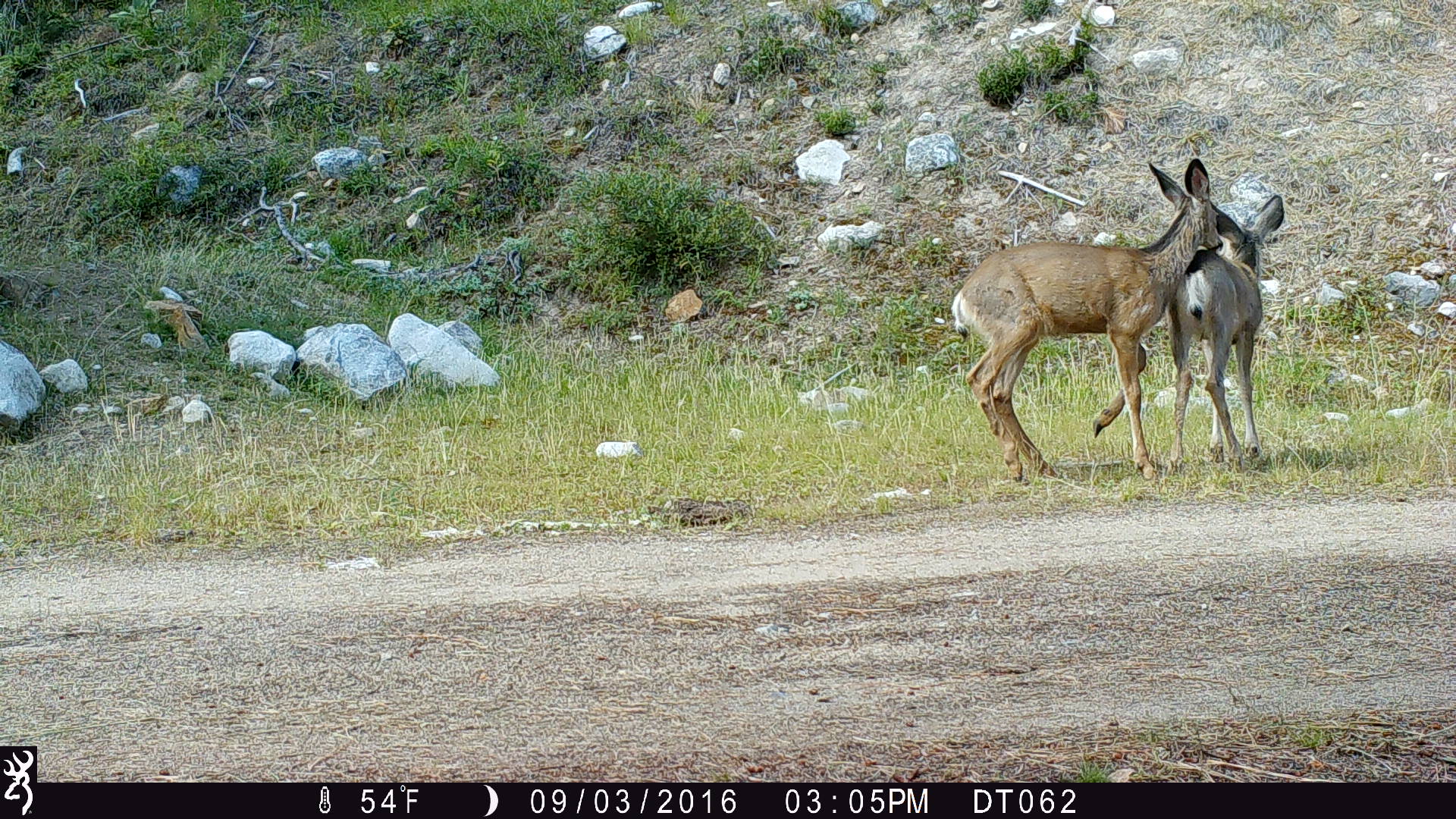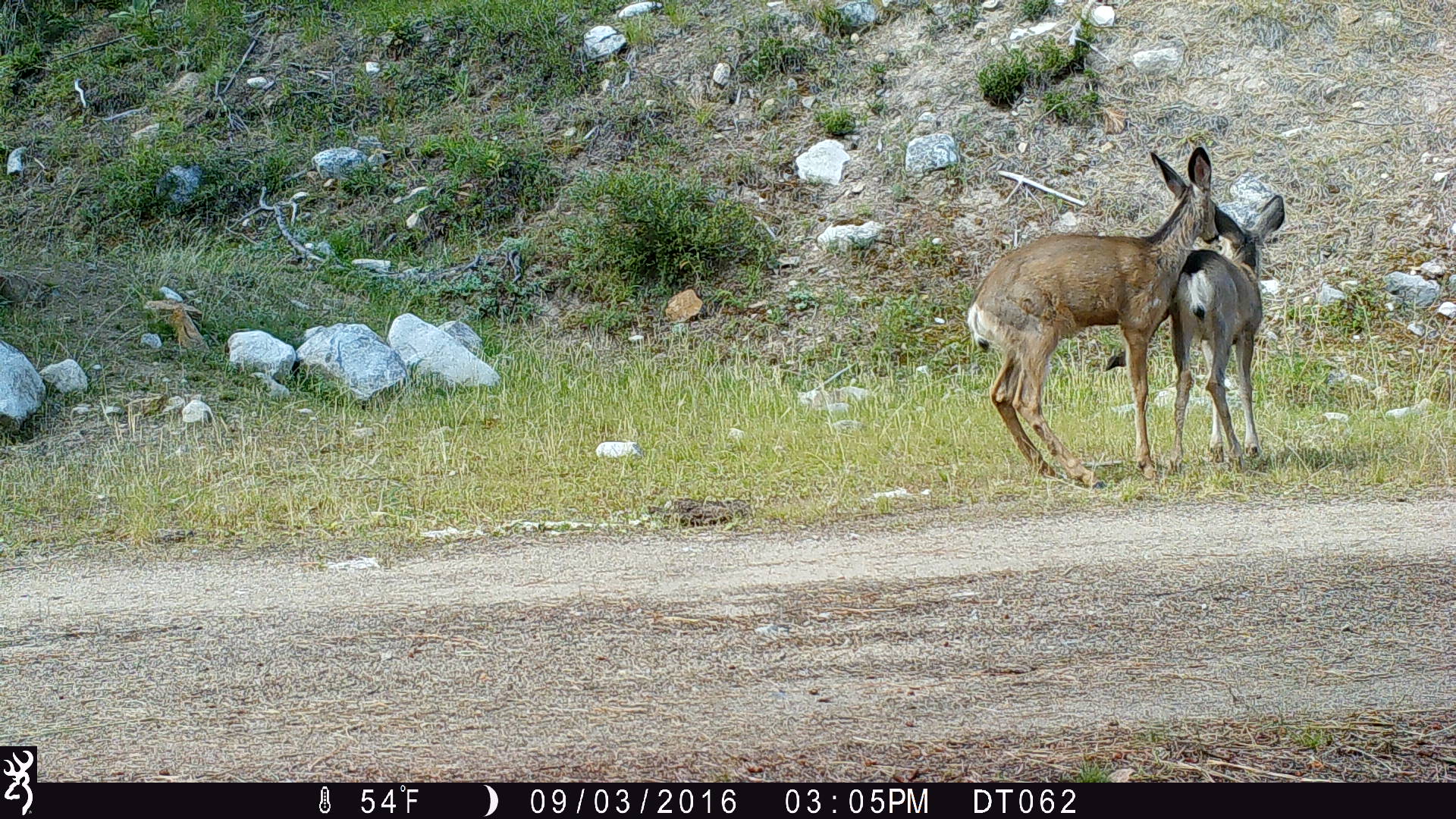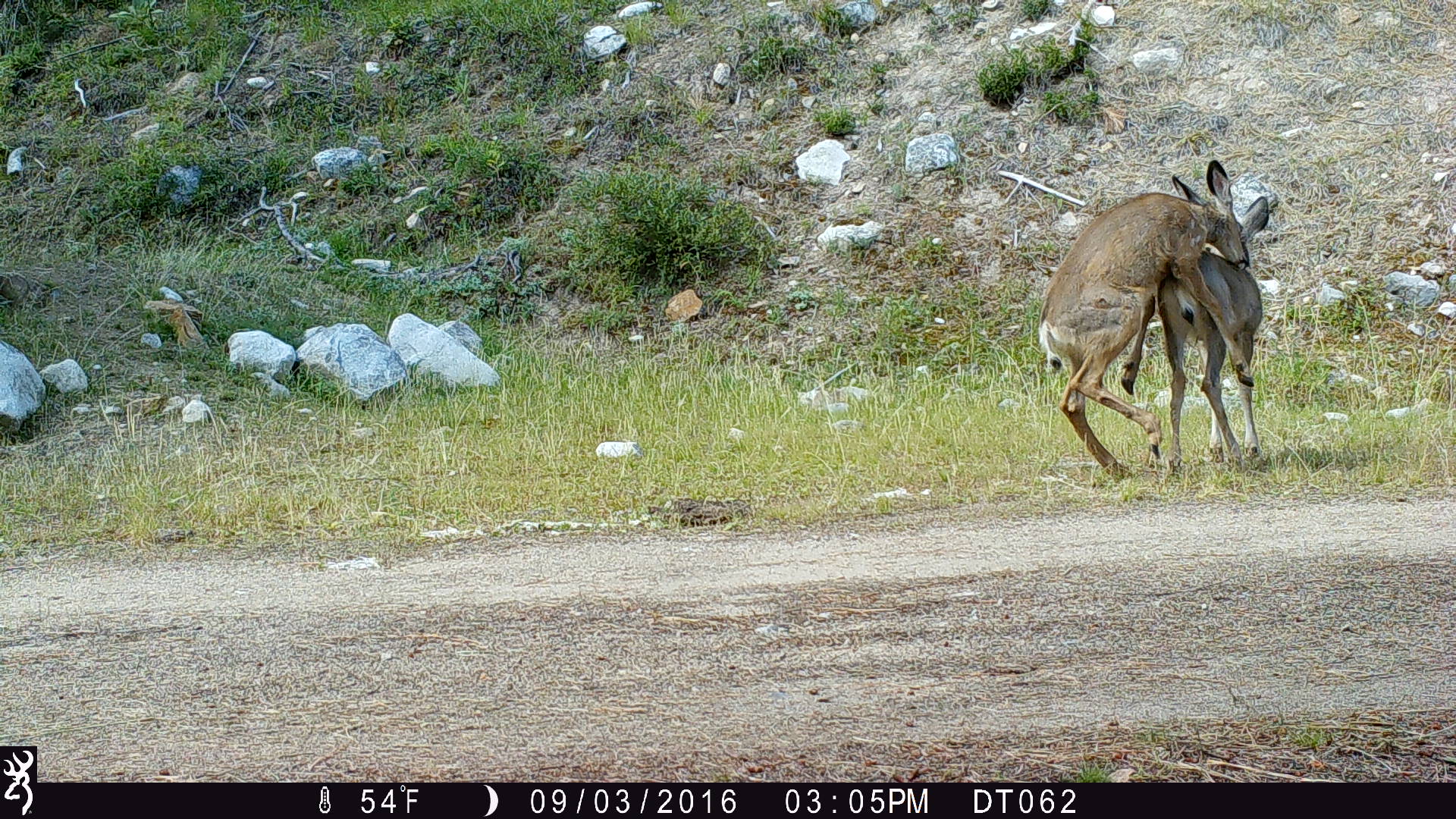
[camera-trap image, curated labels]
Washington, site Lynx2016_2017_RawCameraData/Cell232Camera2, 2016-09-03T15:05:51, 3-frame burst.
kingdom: Animalia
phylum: Chordata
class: Mammalia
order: Artiodactyla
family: Cervidae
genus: Odocoileus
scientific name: Odocoileus hemionus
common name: mule deer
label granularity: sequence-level